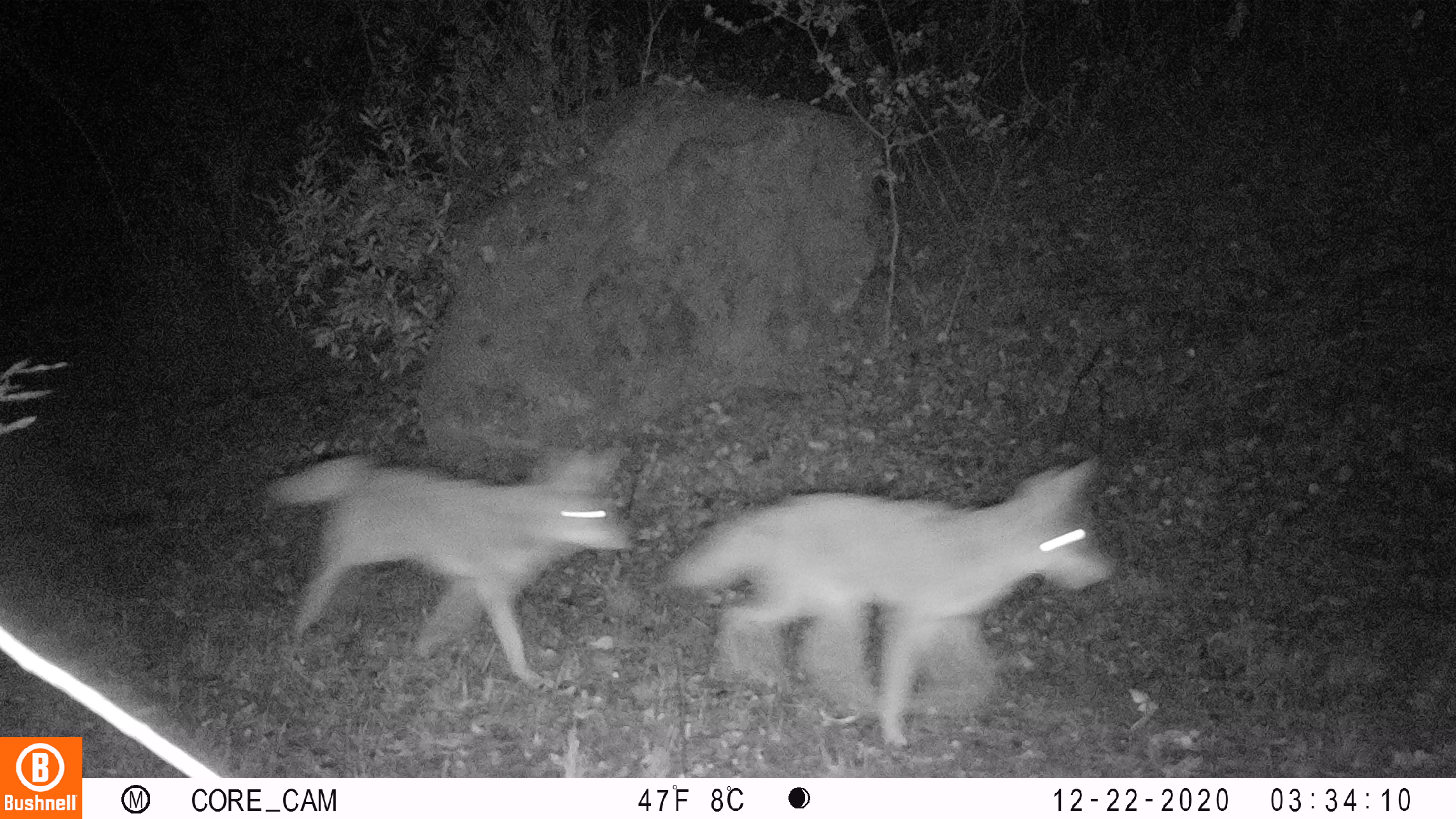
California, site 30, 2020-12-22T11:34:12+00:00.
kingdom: Animalia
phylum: Chordata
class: Mammalia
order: Carnivora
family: Canidae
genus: Canis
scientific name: Canis latrans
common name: coyote